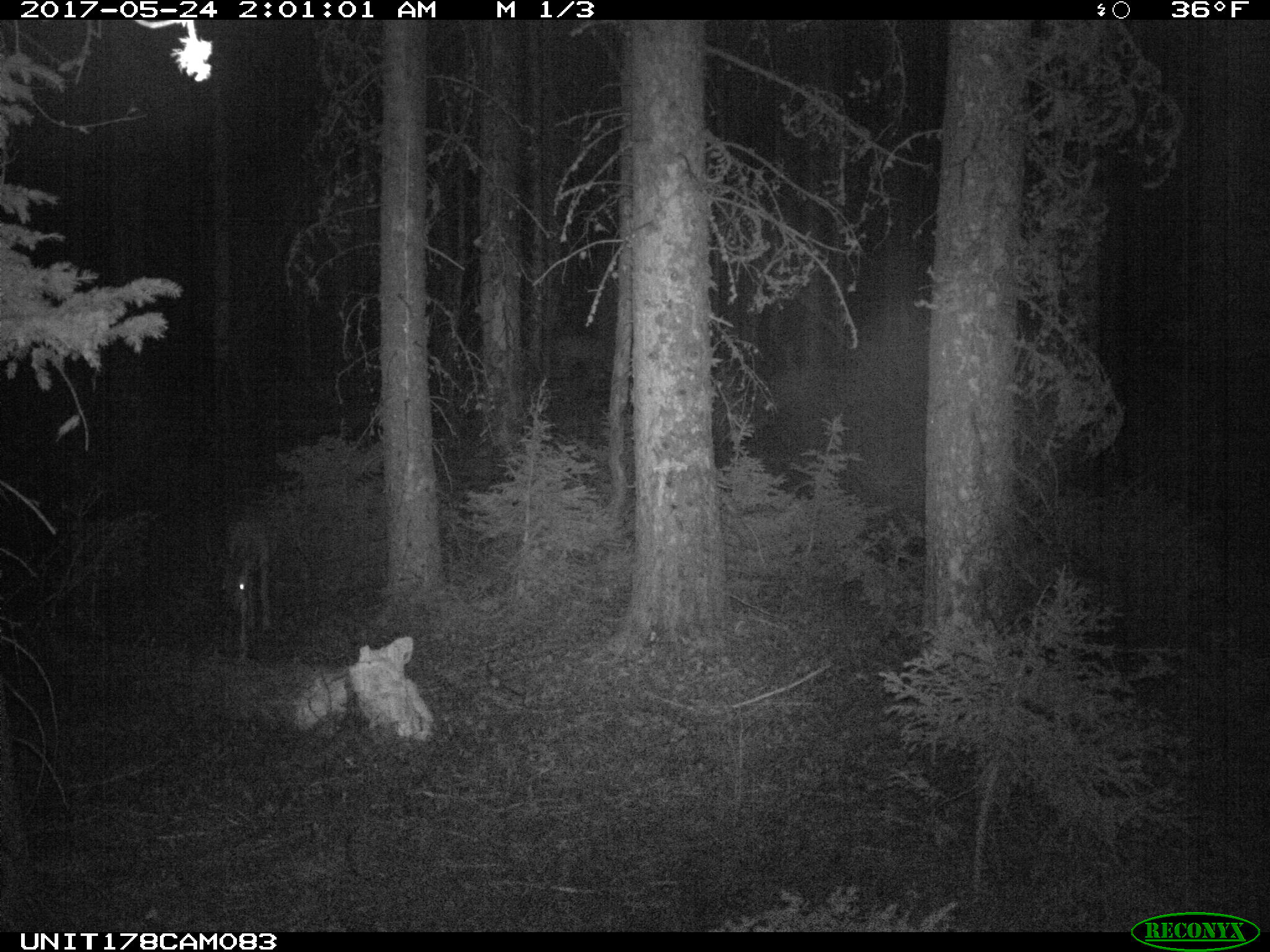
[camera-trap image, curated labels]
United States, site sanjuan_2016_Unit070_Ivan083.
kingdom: Animalia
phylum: Chordata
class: Mammalia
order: Artiodactyla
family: Cervidae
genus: Odocoileus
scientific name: Odocoileus hemionus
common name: mule deer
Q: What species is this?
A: Odocoileus hemionus (mule deer).